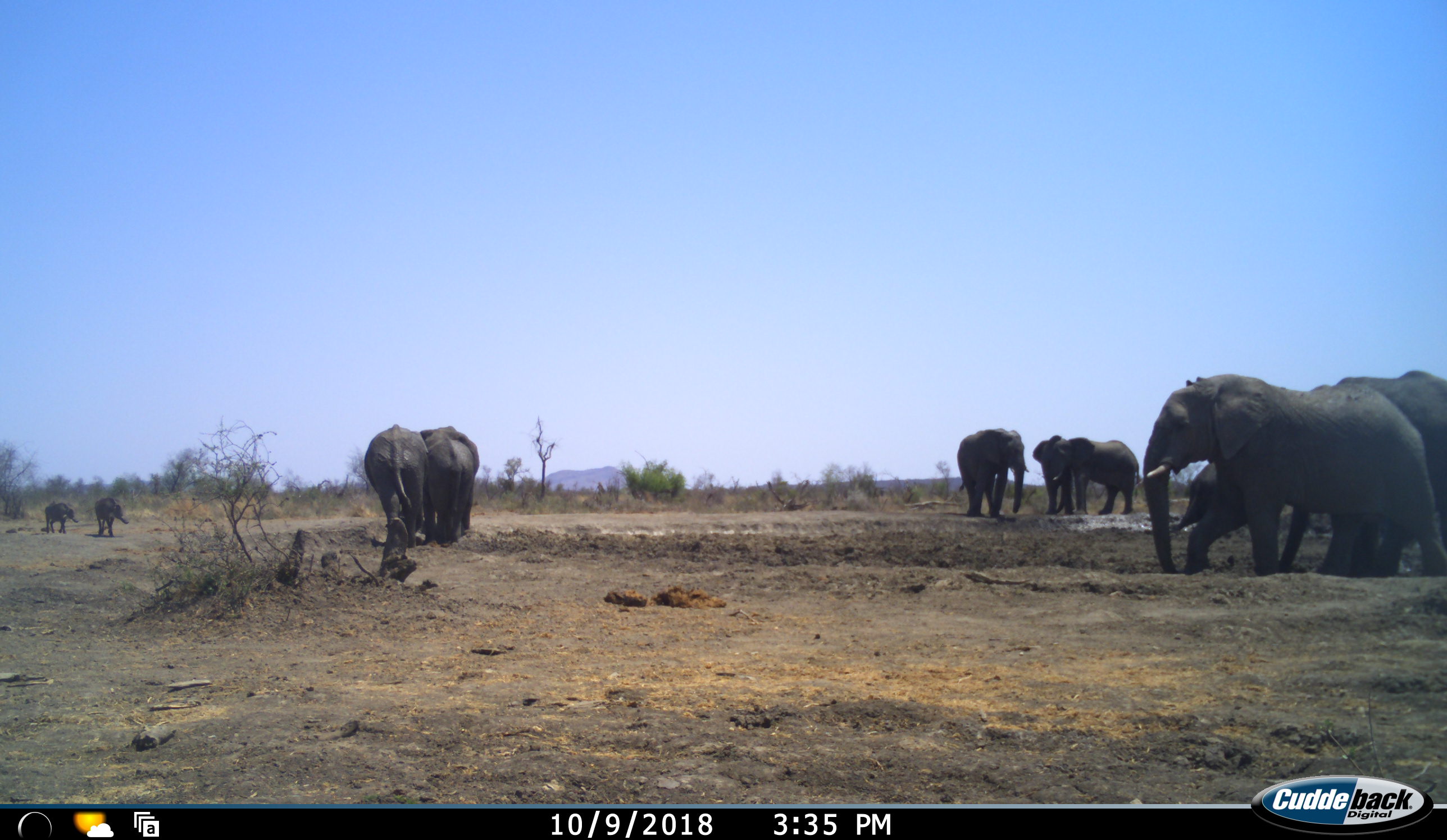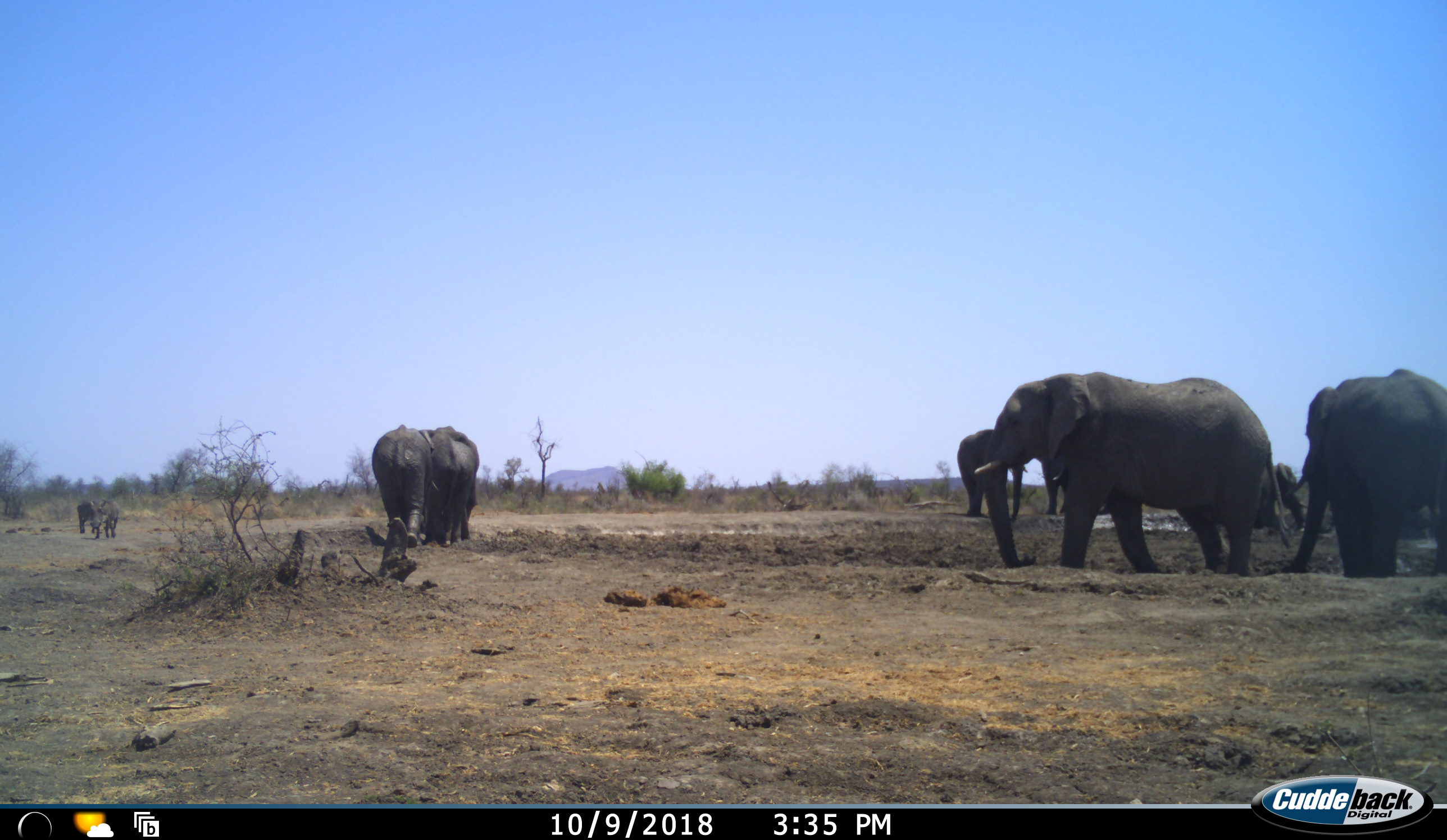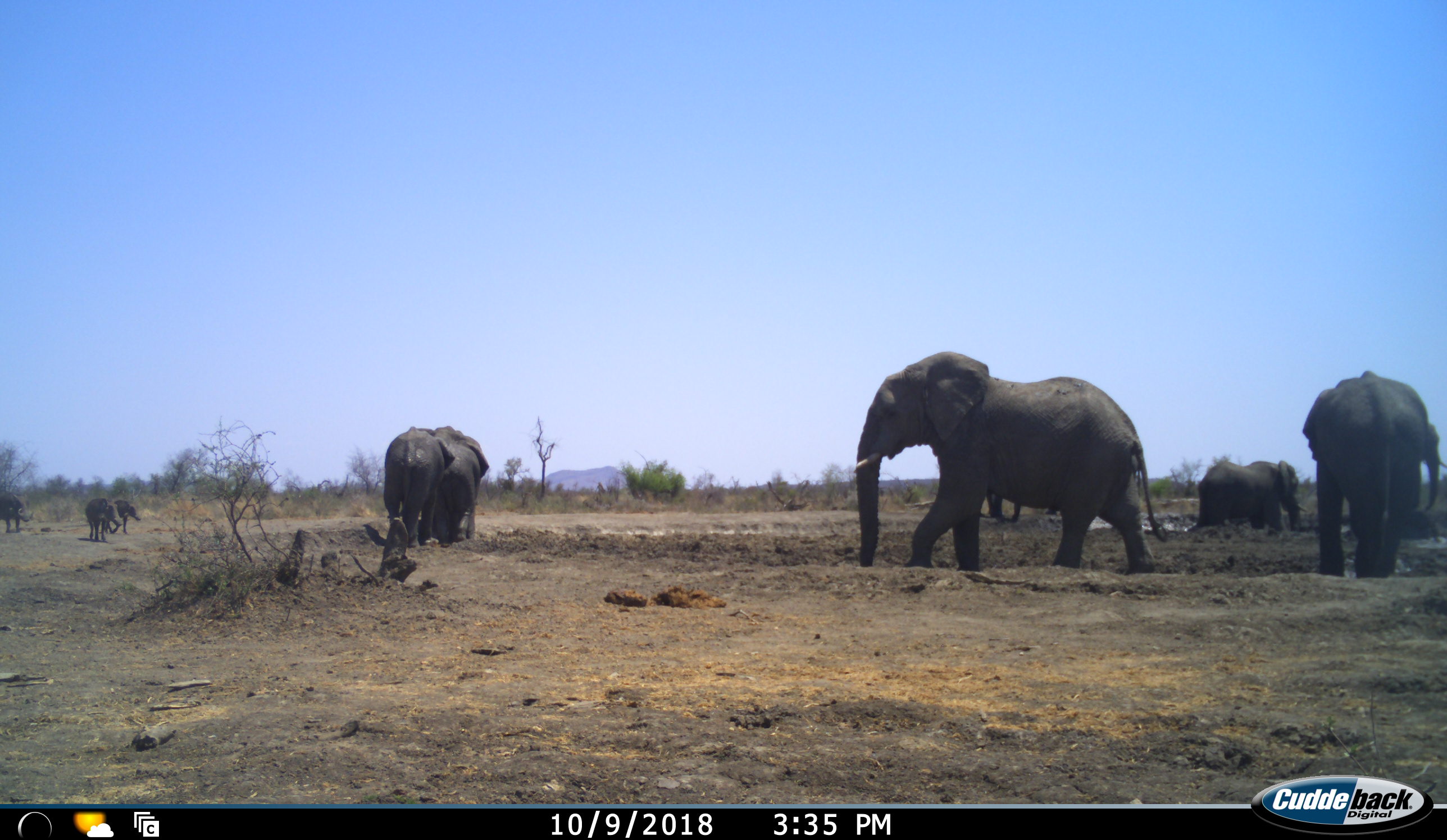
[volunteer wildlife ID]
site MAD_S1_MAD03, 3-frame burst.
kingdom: Animalia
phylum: Chordata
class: Mammalia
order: Proboscidea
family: Elephantidae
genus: Loxodonta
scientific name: Loxodonta africana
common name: african bush elephant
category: elephant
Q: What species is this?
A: Elephant (african bush elephant) (Loxodonta africana).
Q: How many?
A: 8.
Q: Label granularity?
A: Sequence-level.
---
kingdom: Animalia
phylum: Chordata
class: Mammalia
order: Artiodactyla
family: Suidae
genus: Phacochoerus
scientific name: Phacochoerus africanus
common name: warthog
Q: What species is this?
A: Warthog (Phacochoerus africanus).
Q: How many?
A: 3.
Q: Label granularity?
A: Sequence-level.